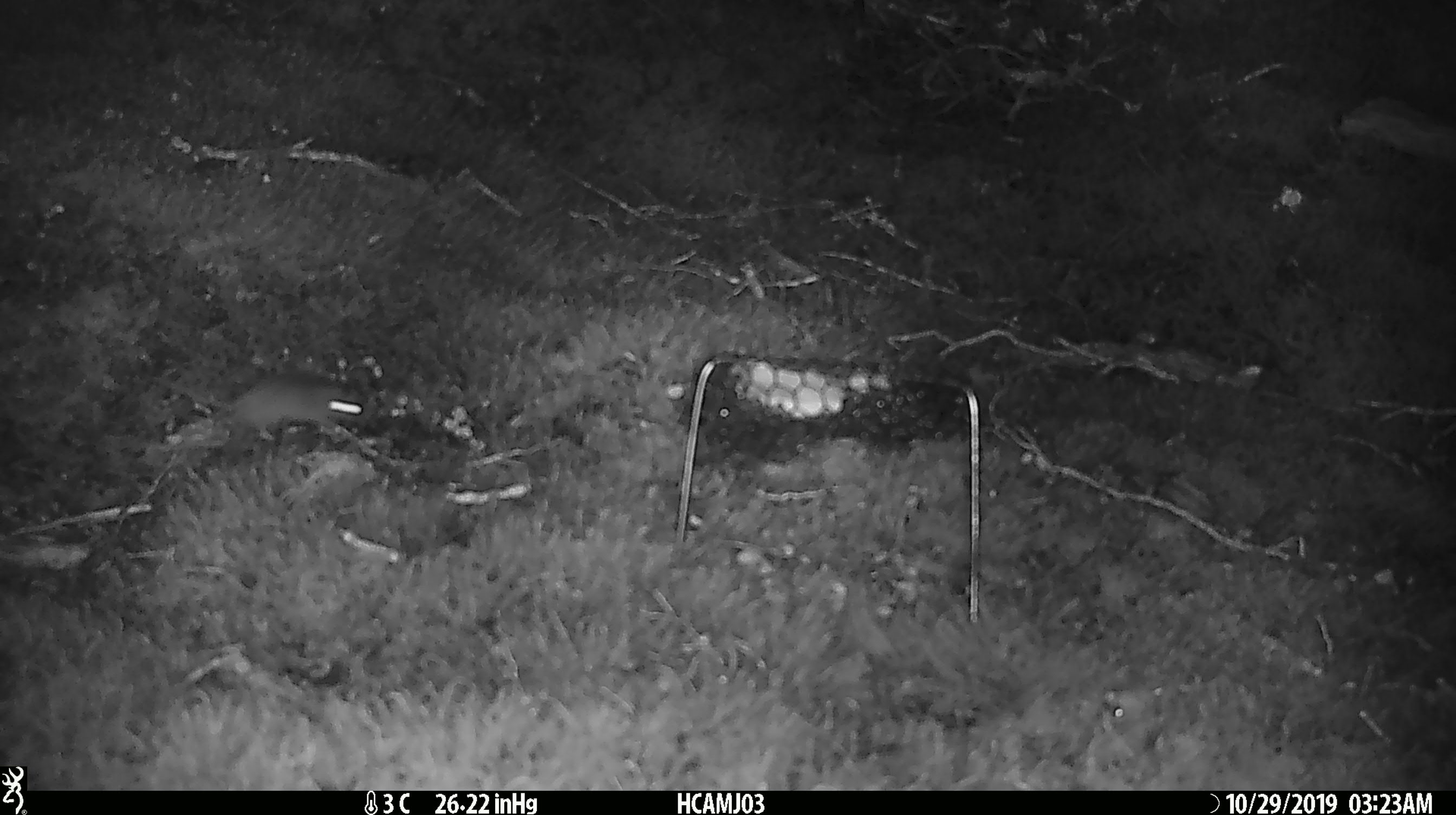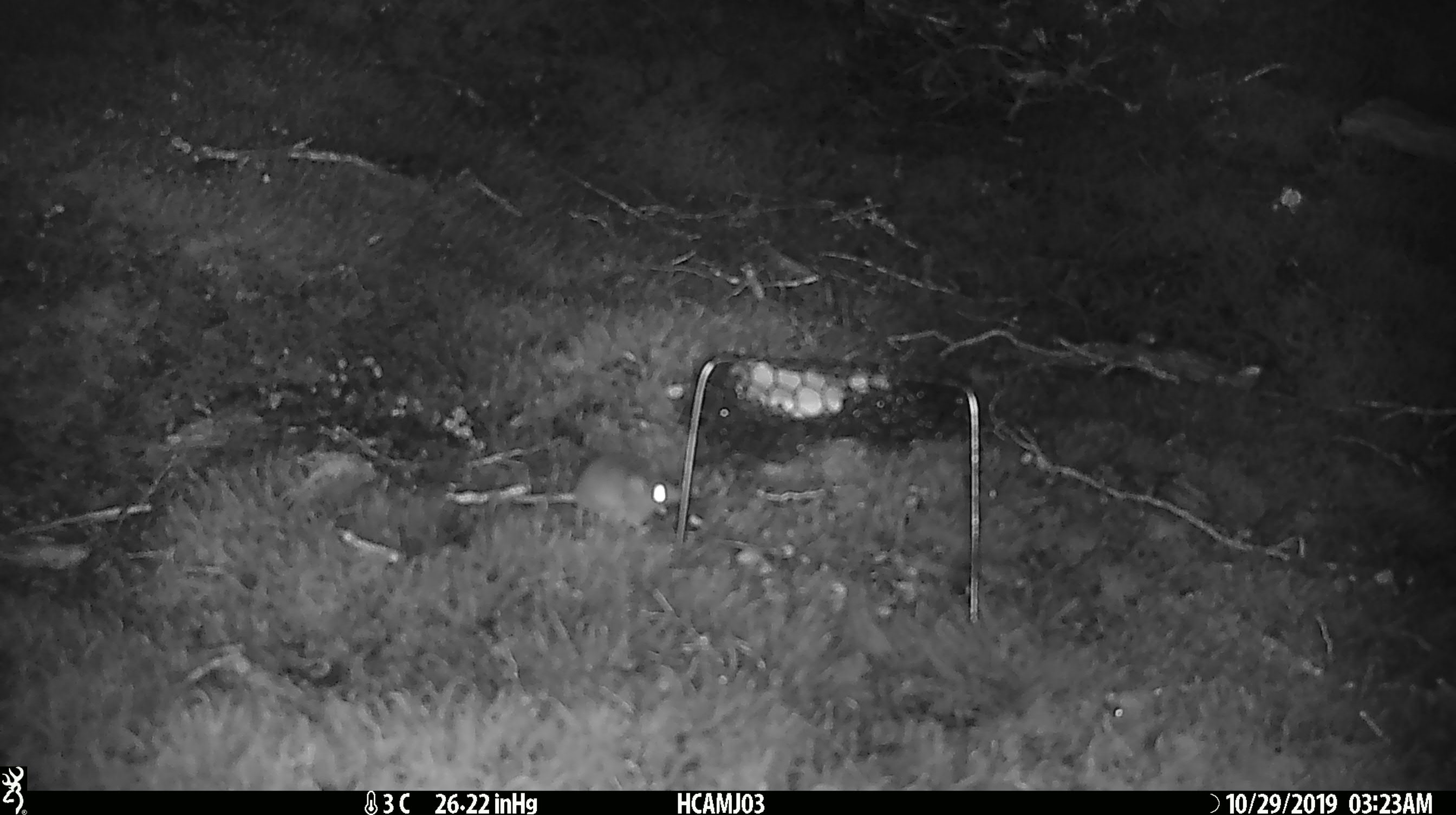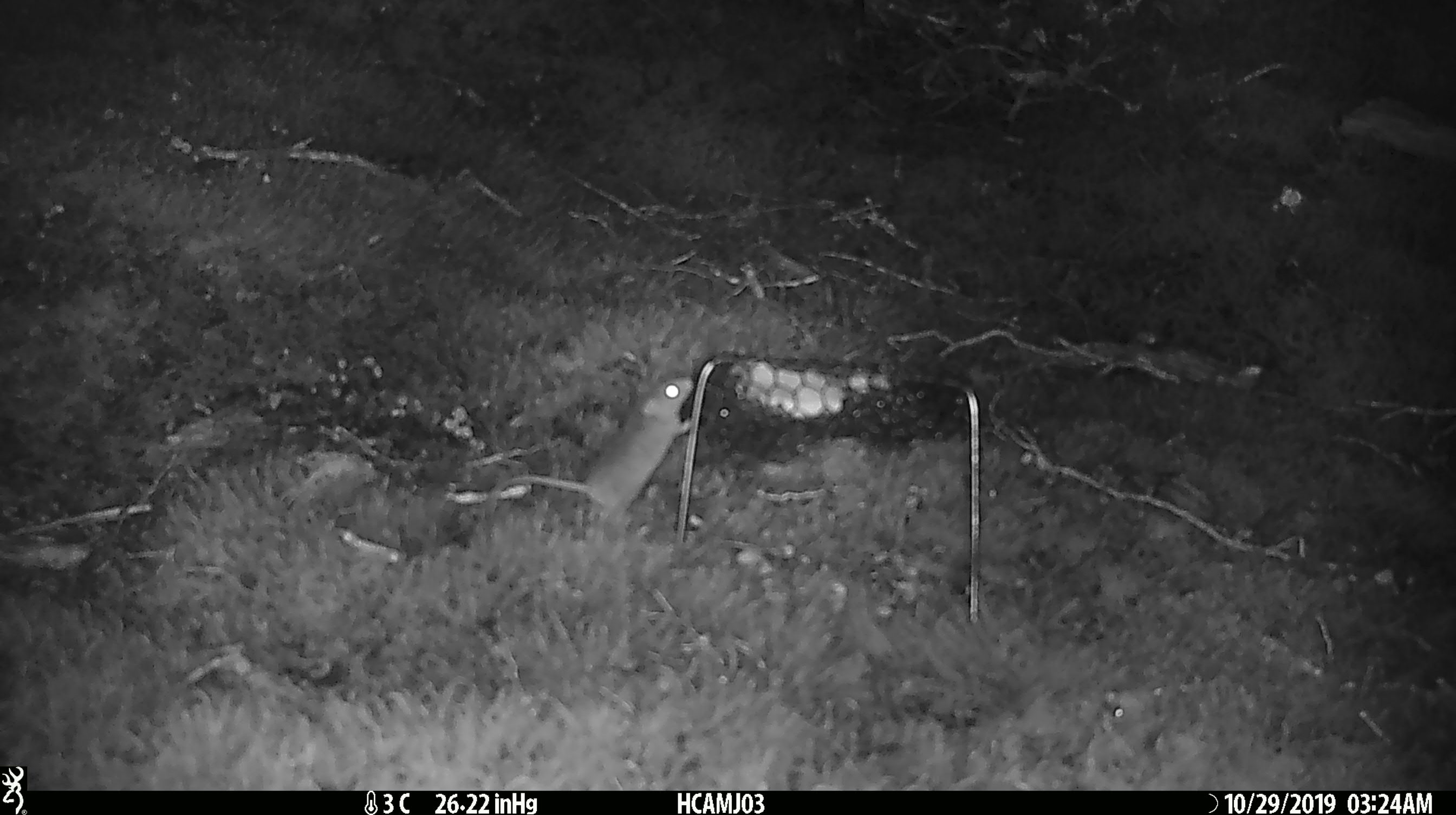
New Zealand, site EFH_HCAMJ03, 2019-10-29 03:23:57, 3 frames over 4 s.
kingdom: Animalia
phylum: Chordata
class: Mammalia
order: Rodentia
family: Muridae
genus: Mus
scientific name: Mus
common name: mouse